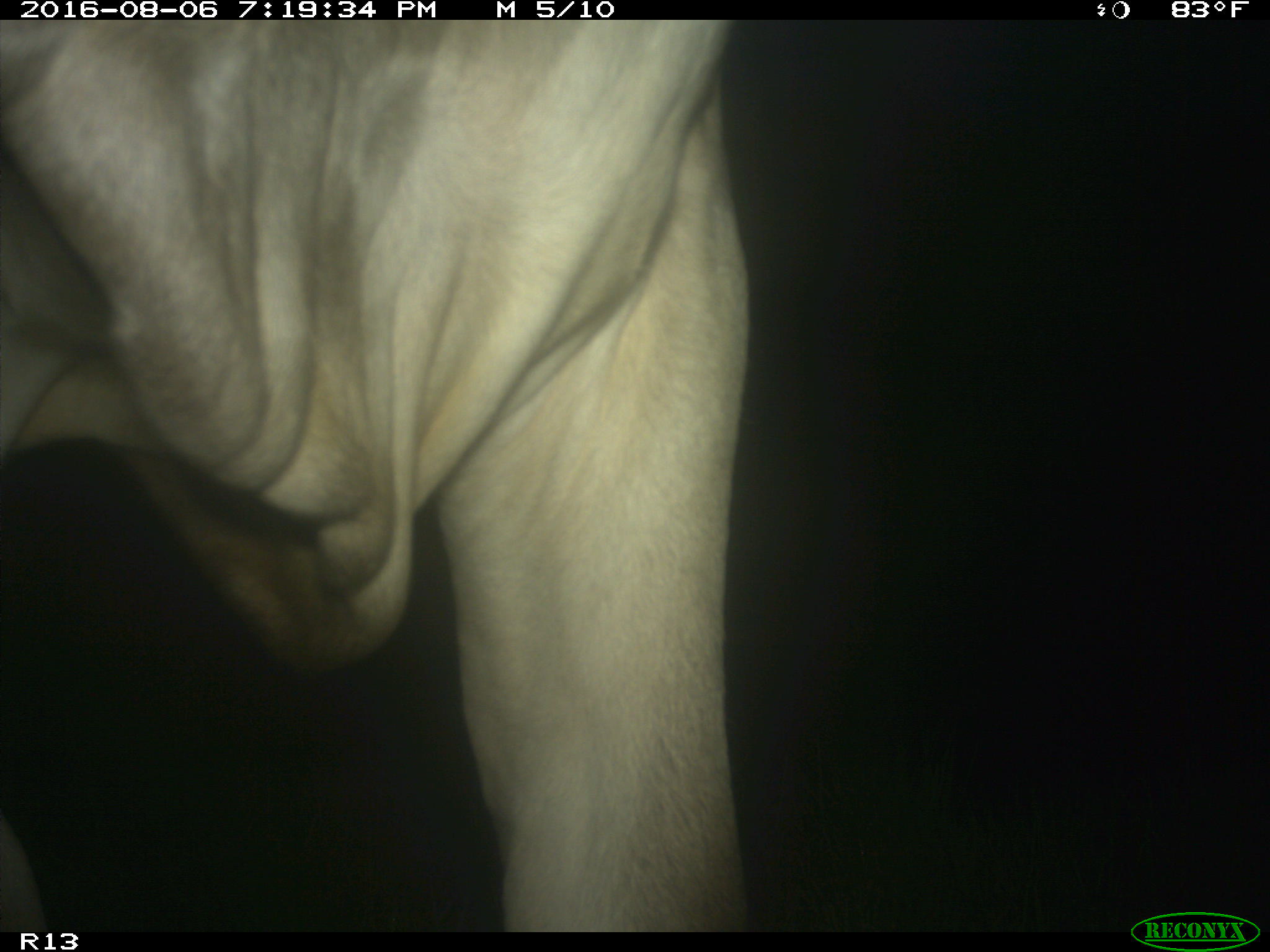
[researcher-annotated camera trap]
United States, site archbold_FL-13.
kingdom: Animalia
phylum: Chordata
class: Mammalia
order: Artiodactyla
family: Bovidae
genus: Bos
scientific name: Bos taurus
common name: domestic cow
Bos taurus (domestic cow).